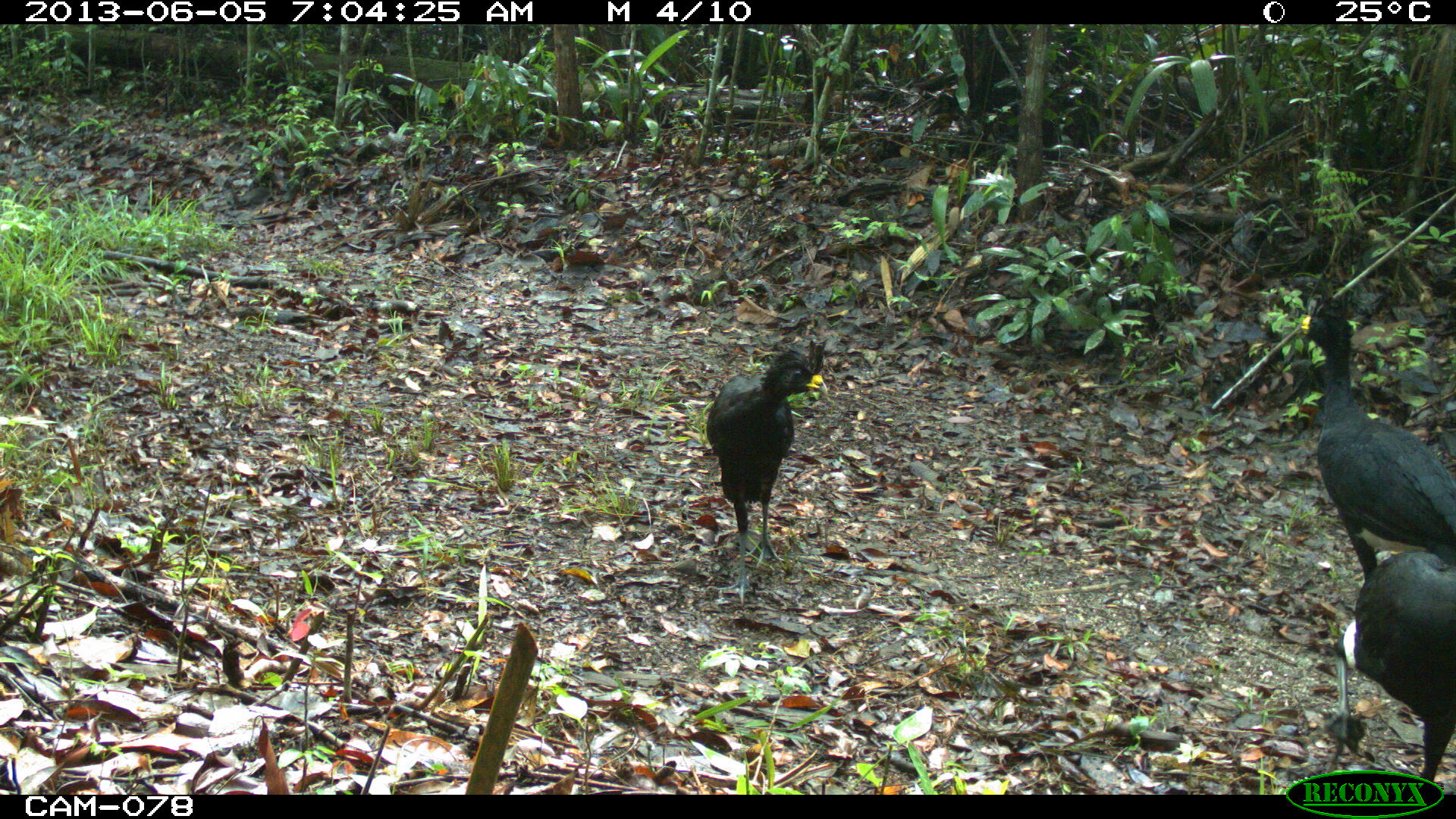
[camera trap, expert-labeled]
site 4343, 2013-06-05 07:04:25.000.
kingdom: Animalia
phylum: Chordata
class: Aves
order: Galliformes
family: Cracidae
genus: Crax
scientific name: Crax rubra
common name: great curassow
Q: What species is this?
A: Crax rubra (great curassow).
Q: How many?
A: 3.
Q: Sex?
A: Male.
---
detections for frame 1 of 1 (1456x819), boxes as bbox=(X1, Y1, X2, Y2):
crax rubra: bbox=(1300, 295, 1454, 579); bbox=(706, 339, 824, 605); bbox=(1319, 550, 1454, 781)